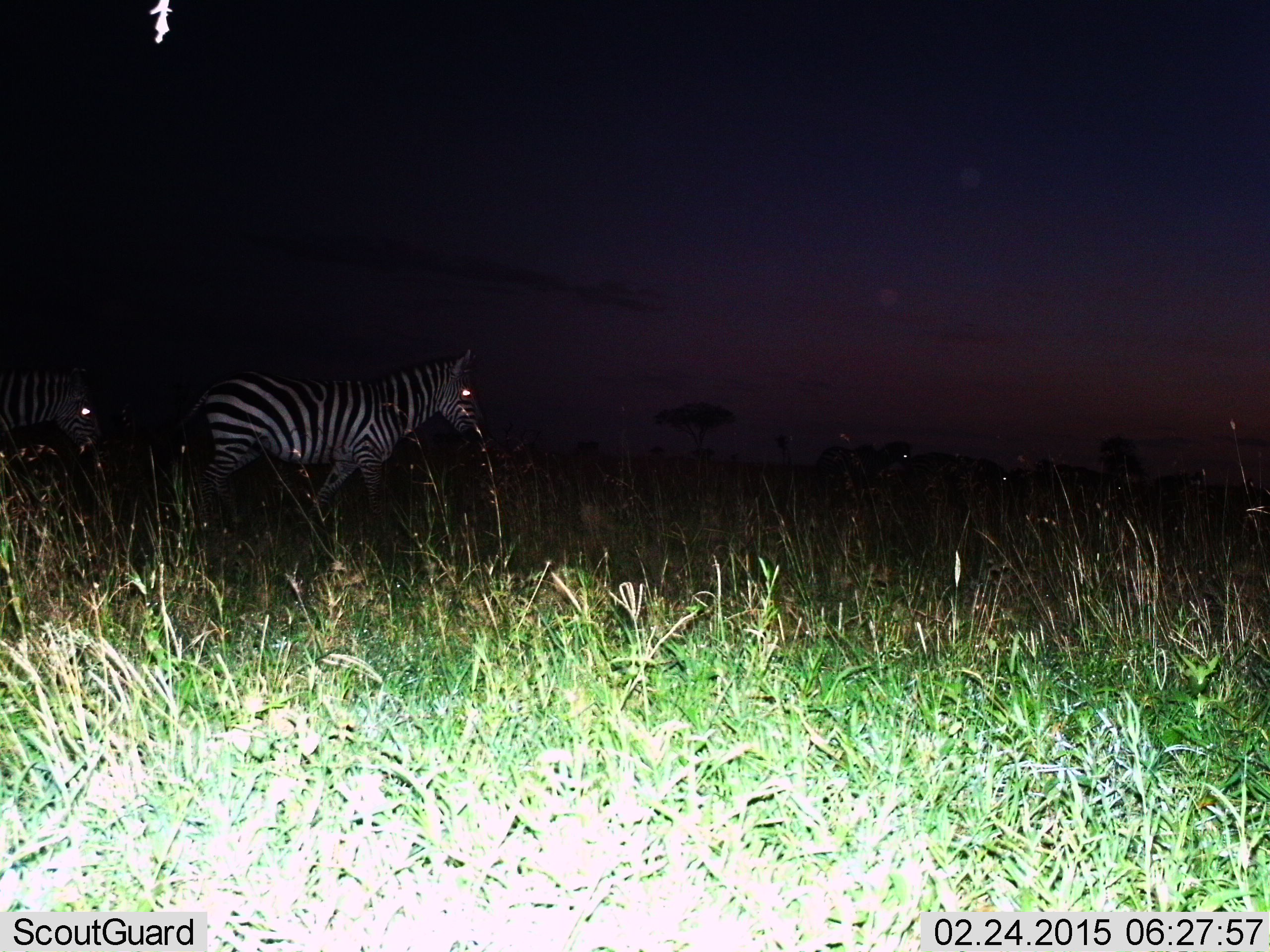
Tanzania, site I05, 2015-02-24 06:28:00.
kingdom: Animalia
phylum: Chordata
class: Mammalia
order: Perissodactyla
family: Equidae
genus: Equus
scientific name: Equus quagga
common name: plains zebra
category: zebra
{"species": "zebra (plains zebra) (Equus quagga)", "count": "2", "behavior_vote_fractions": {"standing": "50%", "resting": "0%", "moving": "60%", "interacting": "10%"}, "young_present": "0%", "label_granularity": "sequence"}